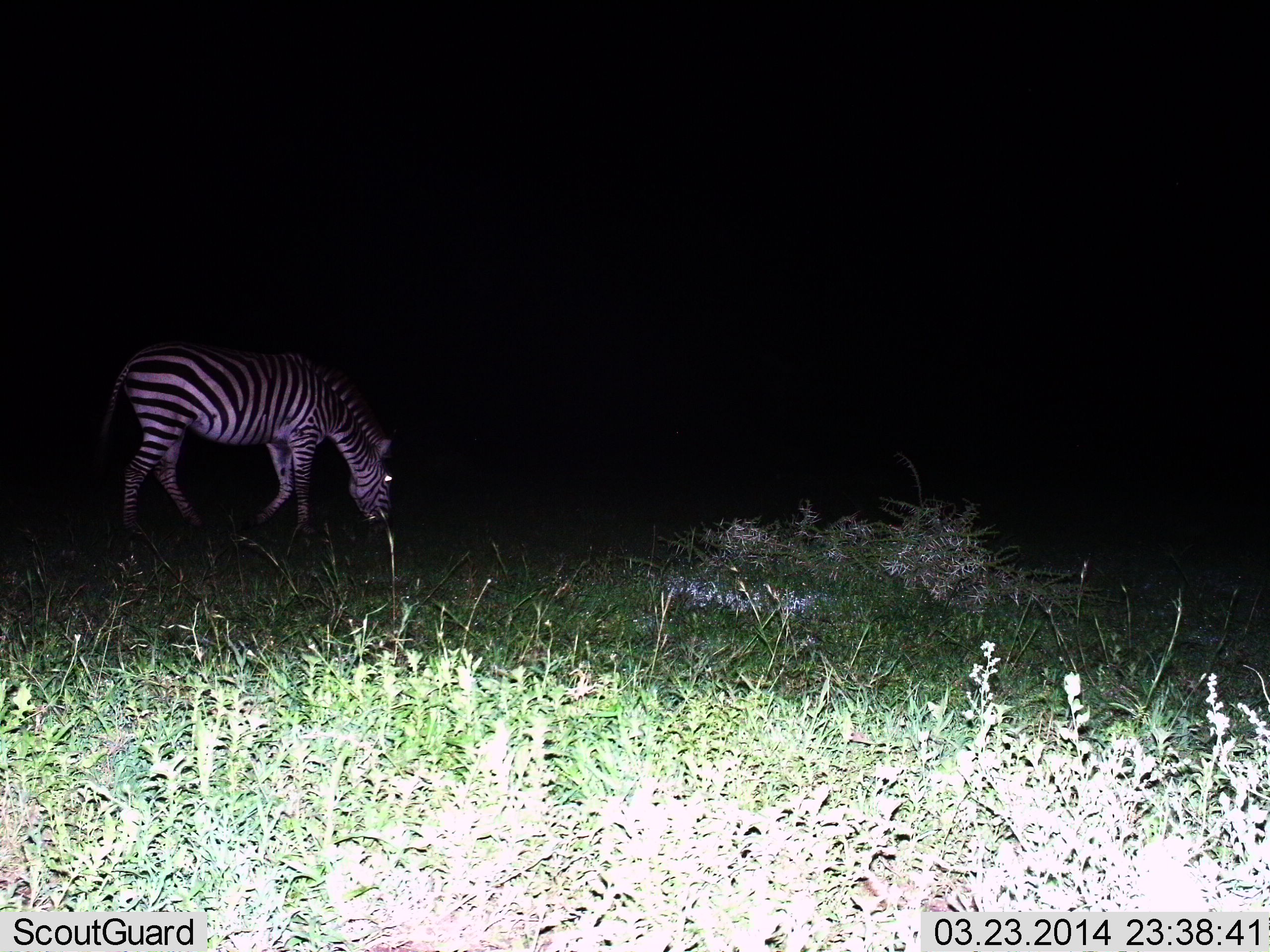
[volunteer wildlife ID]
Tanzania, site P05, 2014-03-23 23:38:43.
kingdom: Animalia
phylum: Chordata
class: Mammalia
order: Perissodactyla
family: Equidae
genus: Equus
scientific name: Equus quagga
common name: plains zebra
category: zebra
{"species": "zebra (plains zebra) (Equus quagga)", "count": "1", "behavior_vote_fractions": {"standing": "20%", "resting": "0%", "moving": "50%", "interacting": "0%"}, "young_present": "0%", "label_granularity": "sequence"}